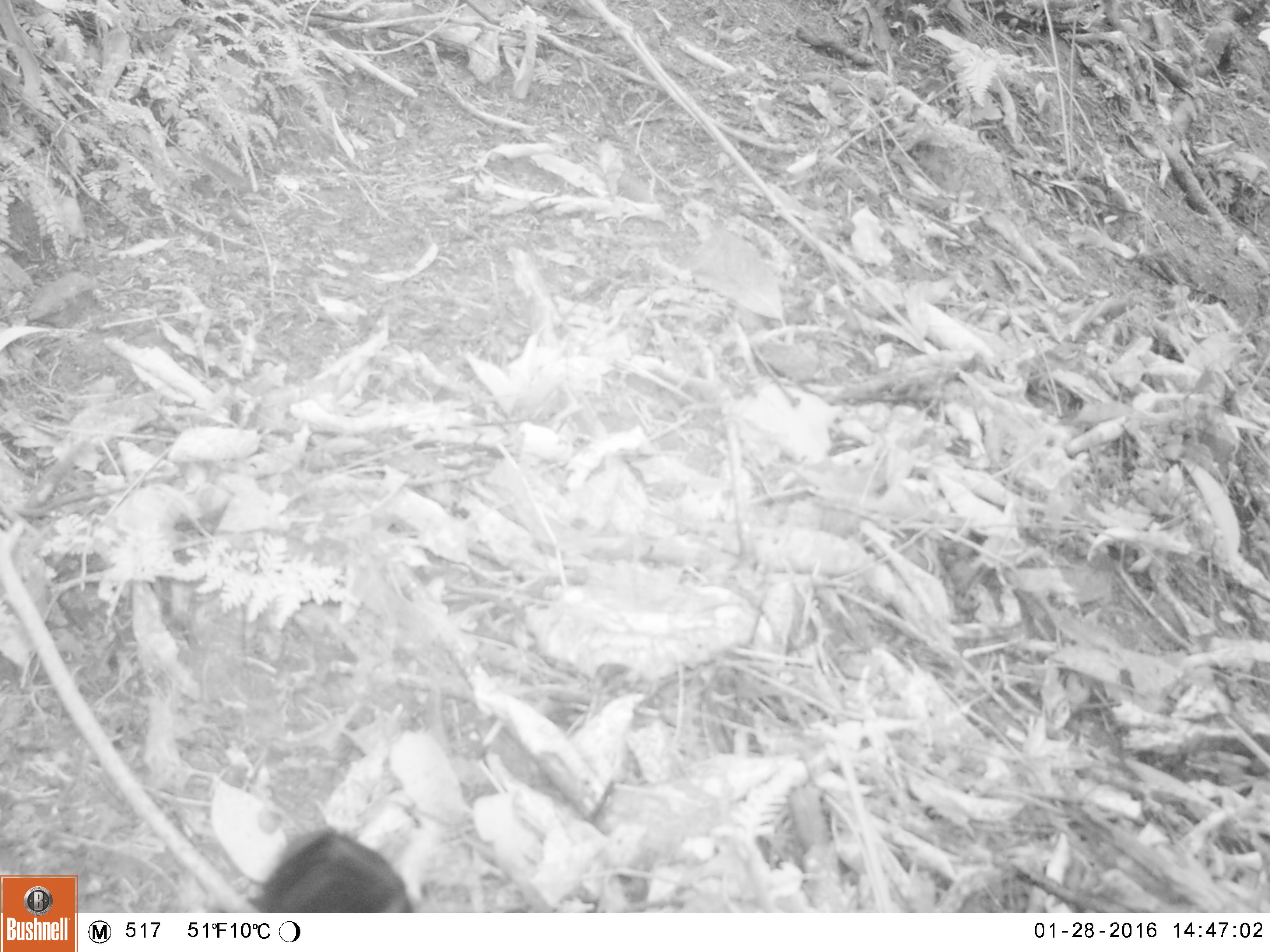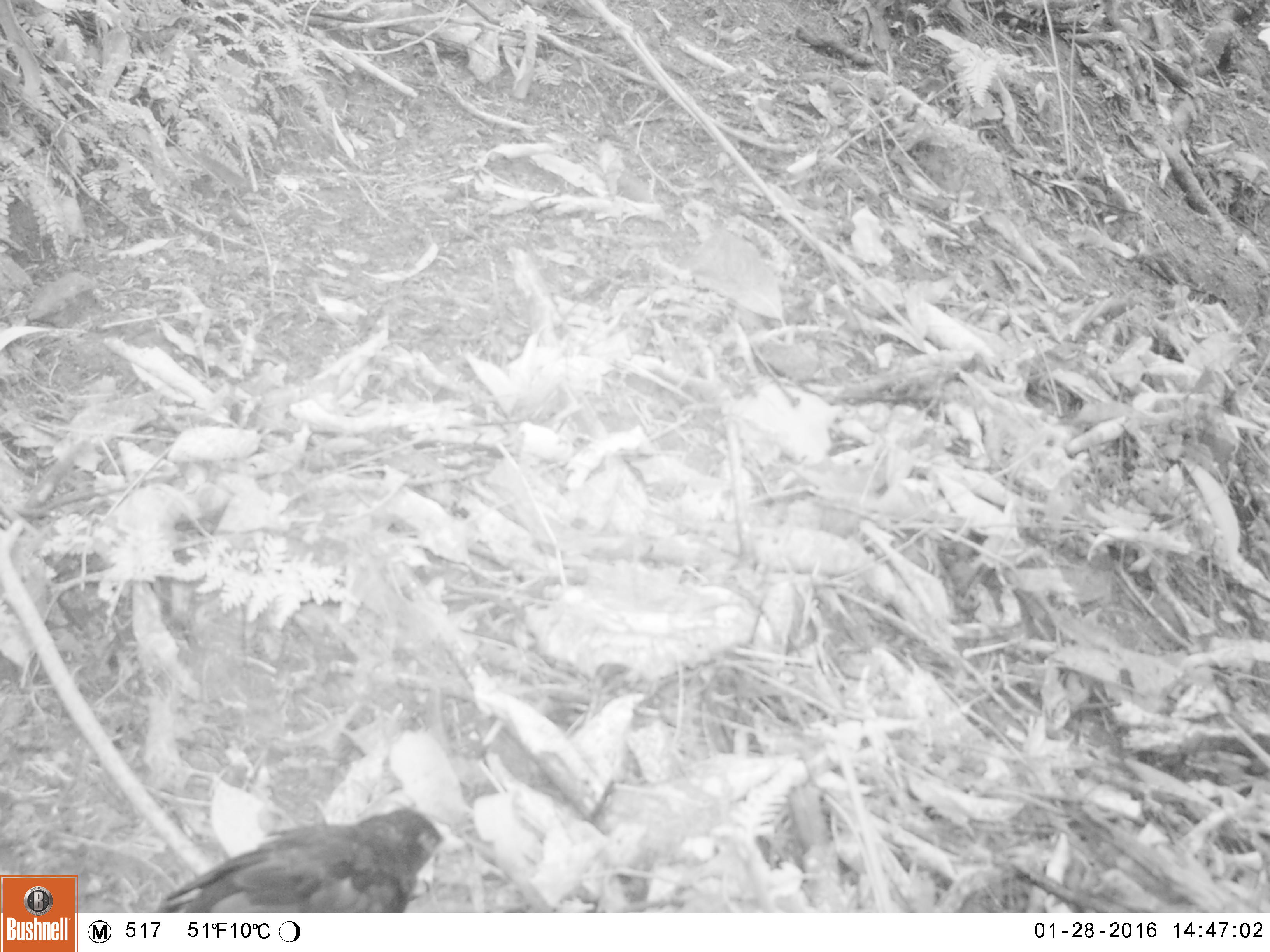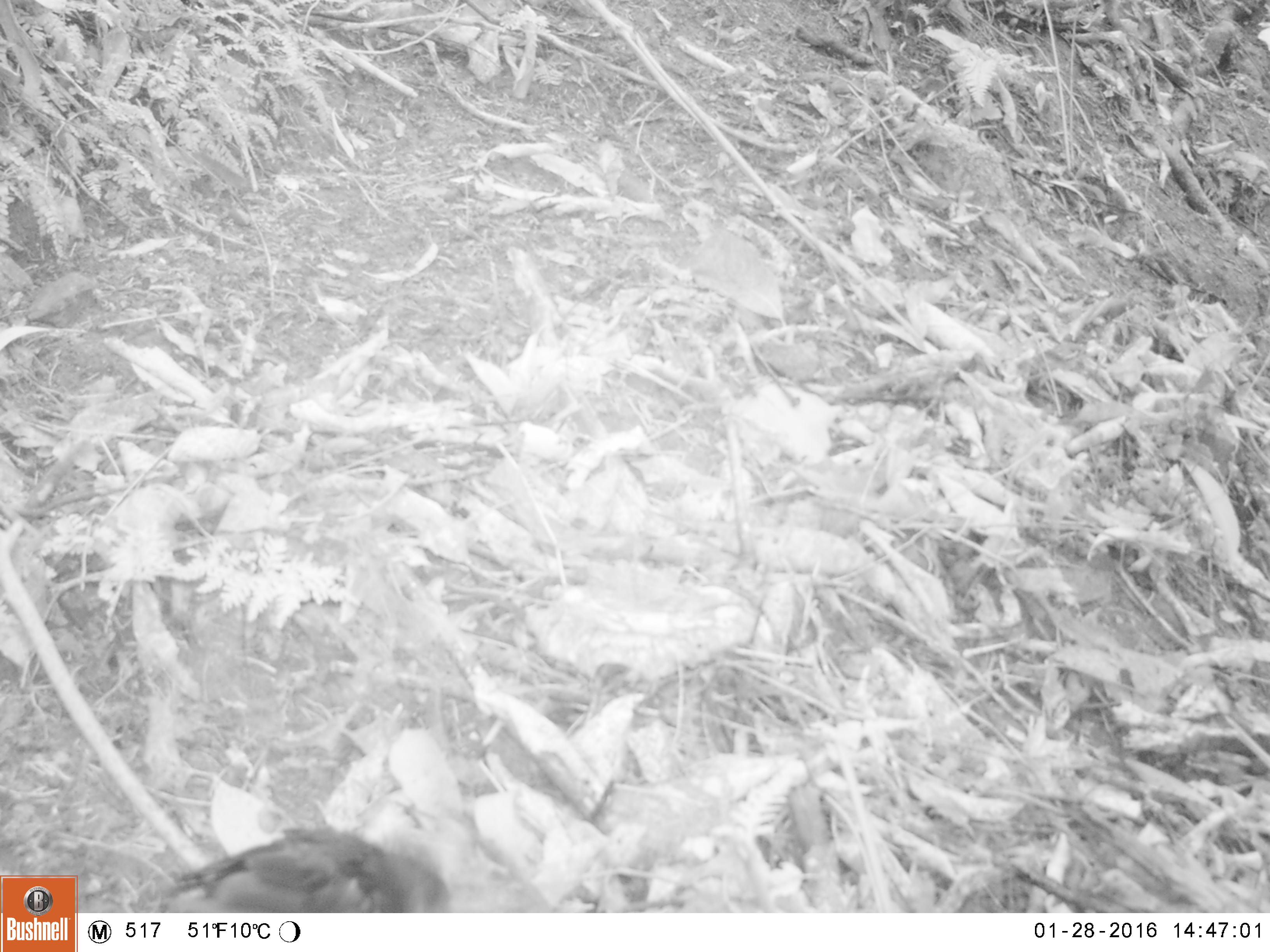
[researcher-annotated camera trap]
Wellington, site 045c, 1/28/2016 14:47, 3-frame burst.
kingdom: Animalia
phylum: Chordata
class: Aves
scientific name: Aves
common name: bird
Bird (Aves).